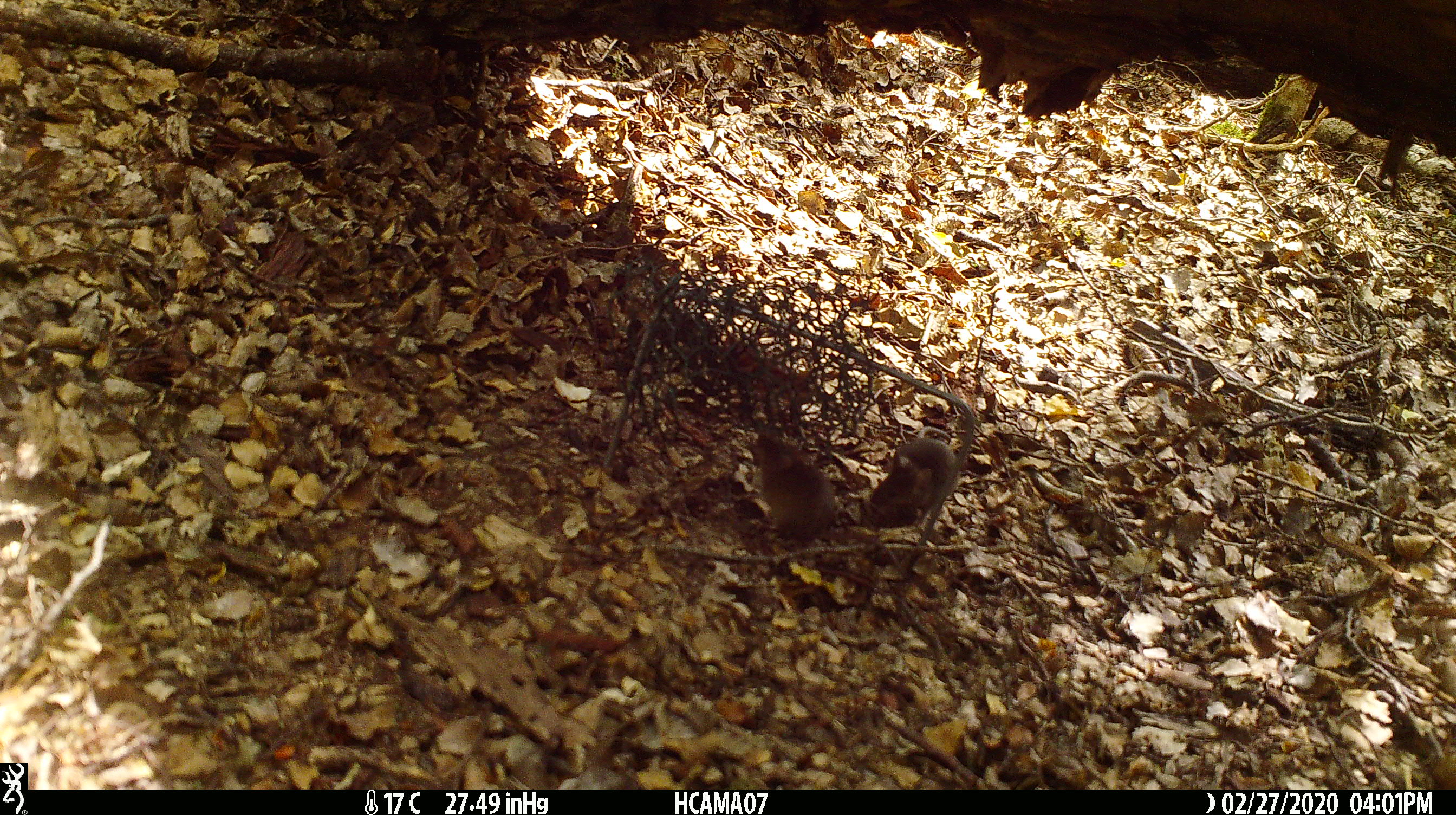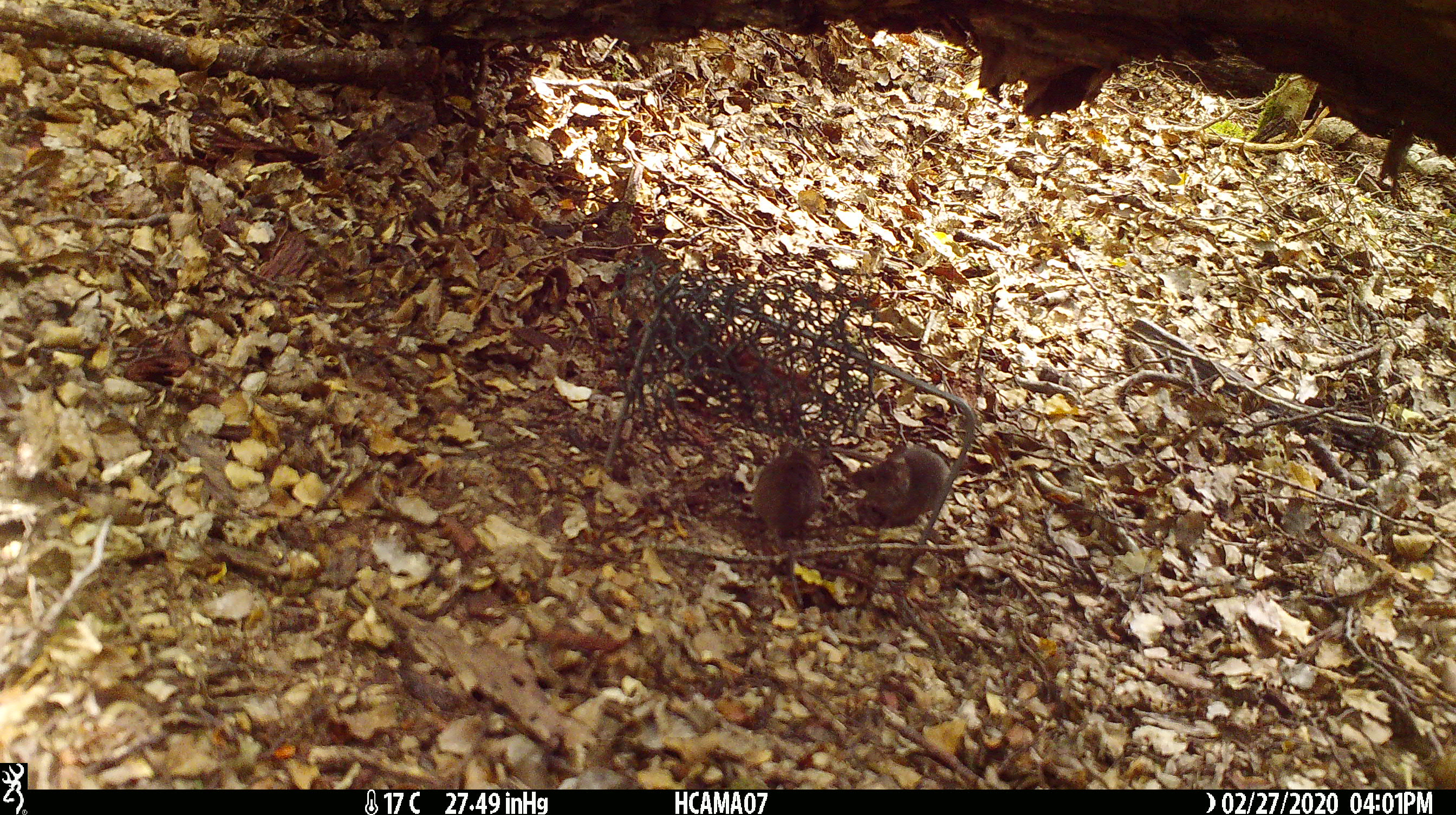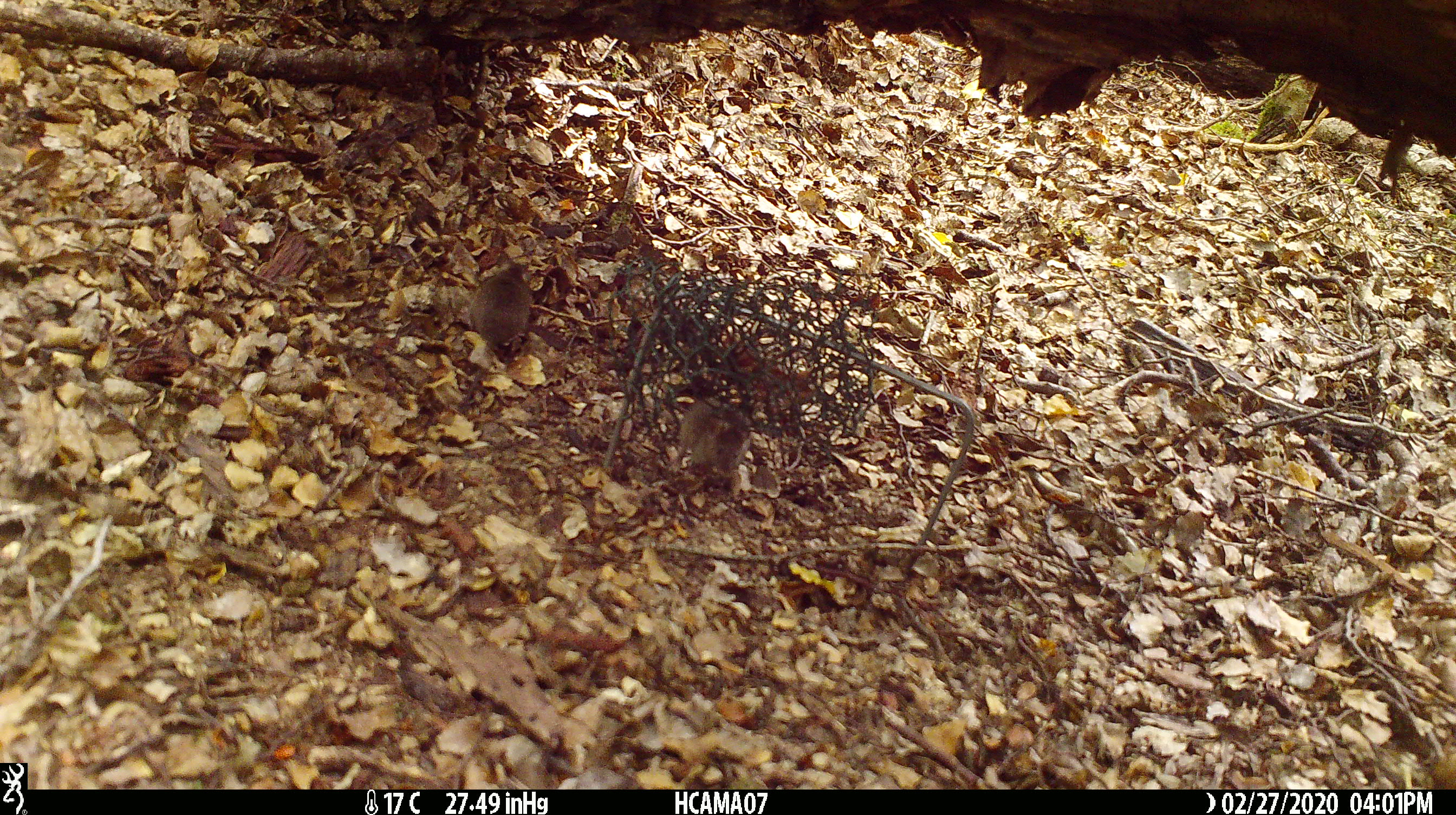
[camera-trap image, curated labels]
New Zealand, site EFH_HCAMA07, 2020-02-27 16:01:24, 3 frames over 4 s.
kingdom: Animalia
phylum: Chordata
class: Mammalia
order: Rodentia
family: Muridae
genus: Mus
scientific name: Mus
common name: mouse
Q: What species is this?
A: Mouse (Mus).